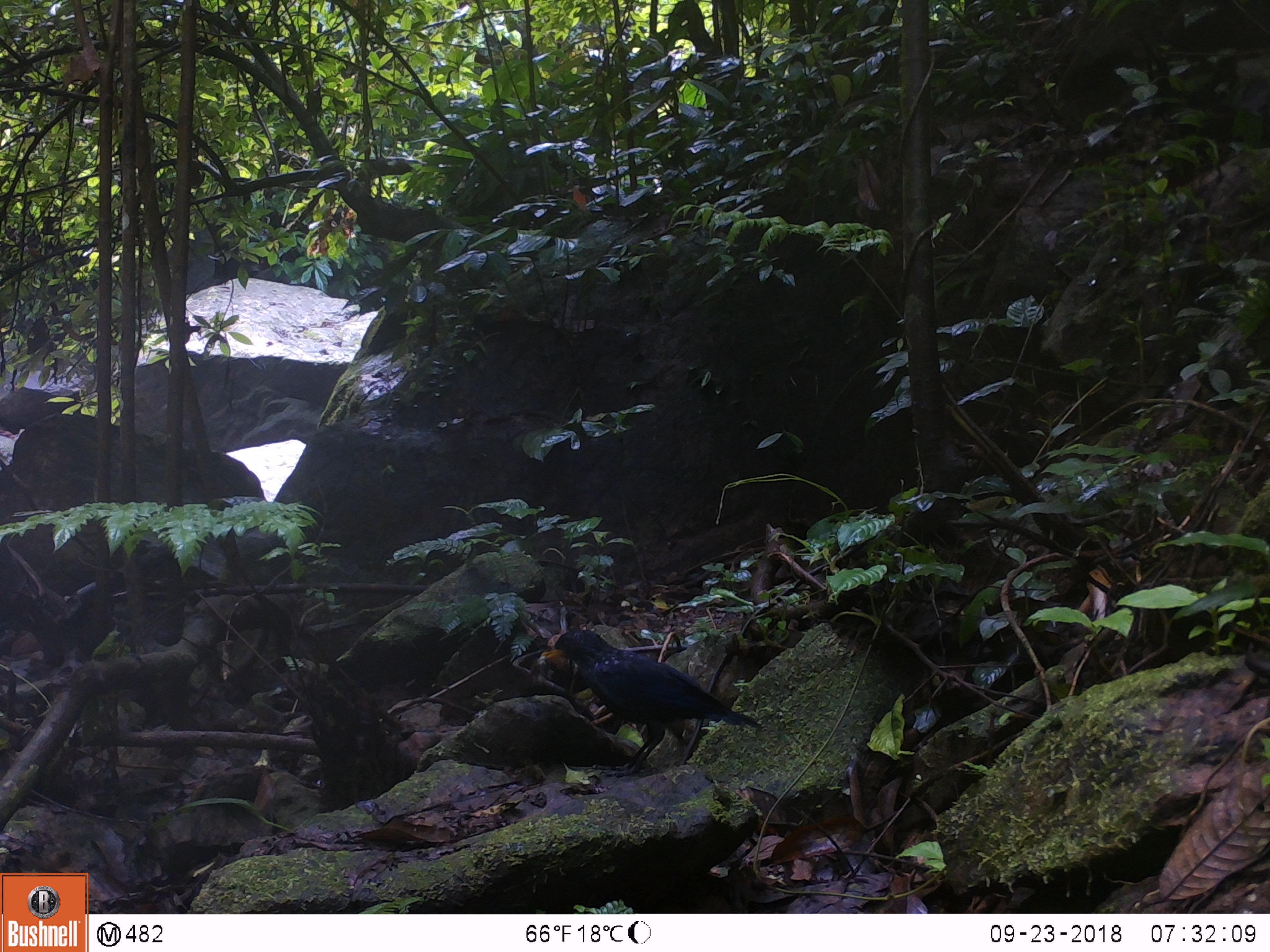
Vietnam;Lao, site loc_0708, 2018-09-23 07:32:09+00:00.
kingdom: Animalia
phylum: Chordata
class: Aves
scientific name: Aves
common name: bird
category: unidentified bird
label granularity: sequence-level